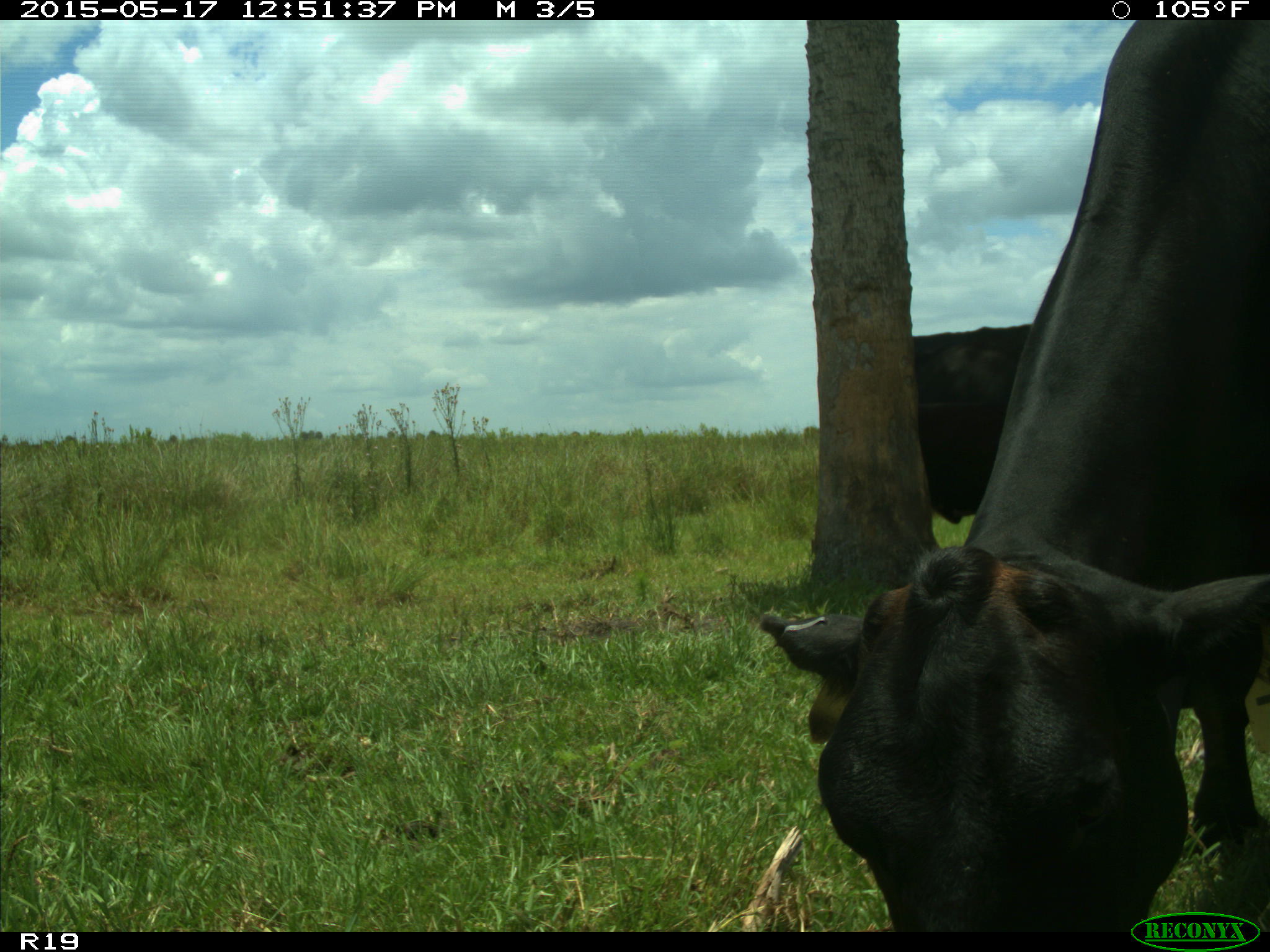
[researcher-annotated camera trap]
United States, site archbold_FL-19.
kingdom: Animalia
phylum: Chordata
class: Mammalia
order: Artiodactyla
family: Bovidae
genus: Bos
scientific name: Bos taurus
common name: domestic cow